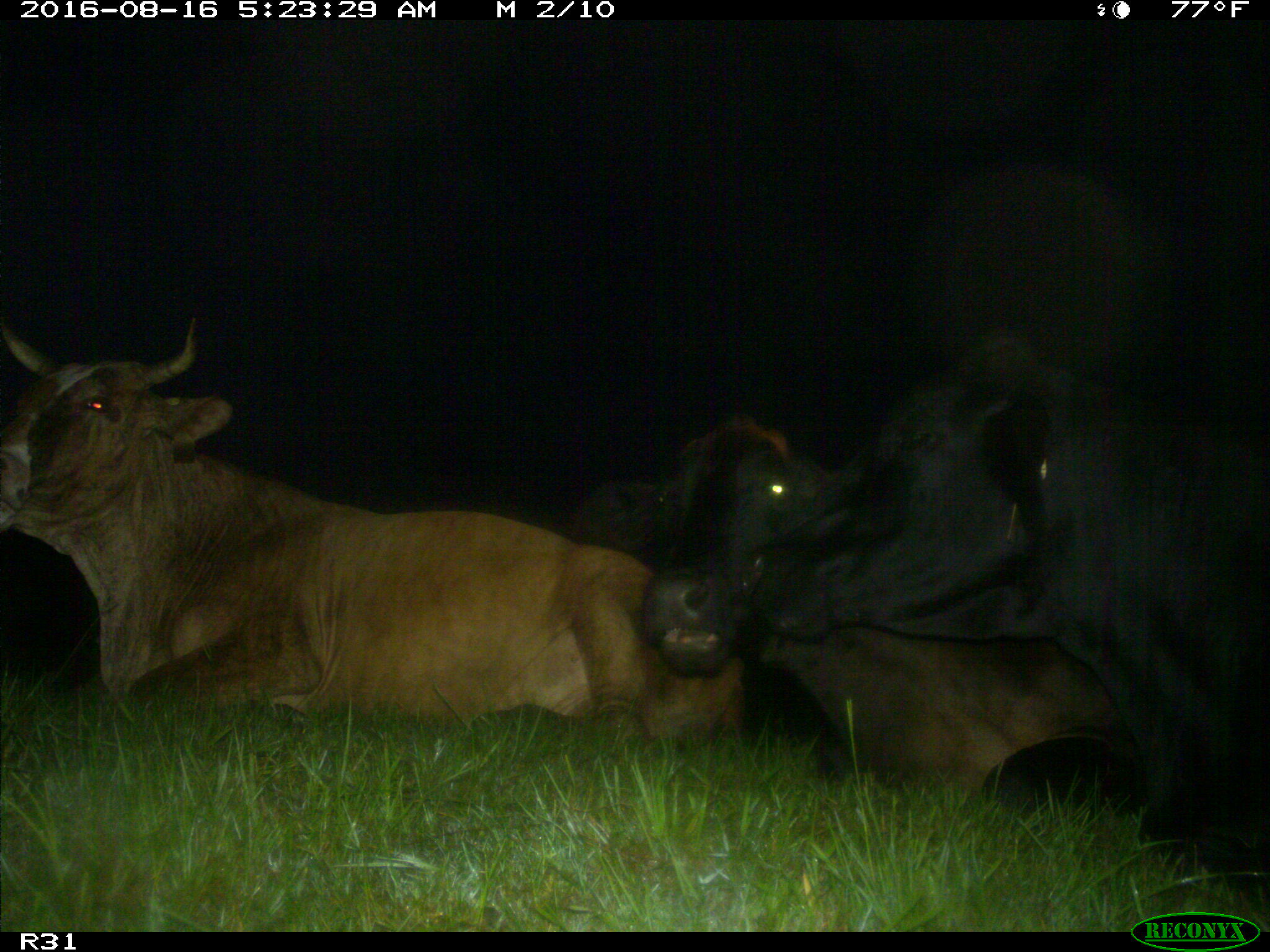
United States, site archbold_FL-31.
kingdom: Animalia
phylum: Chordata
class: Mammalia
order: Artiodactyla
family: Bovidae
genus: Bos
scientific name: Bos taurus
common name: domestic cow